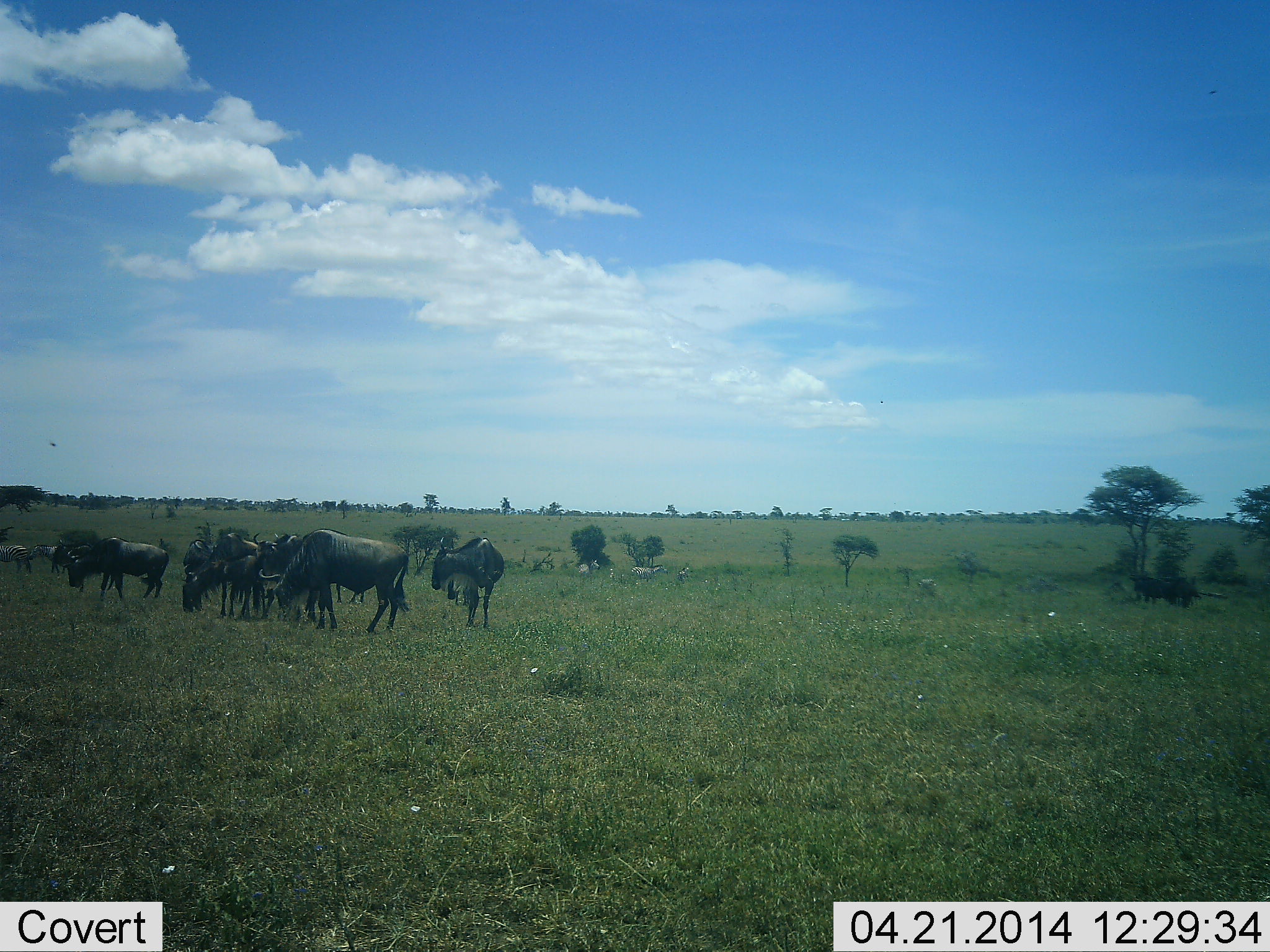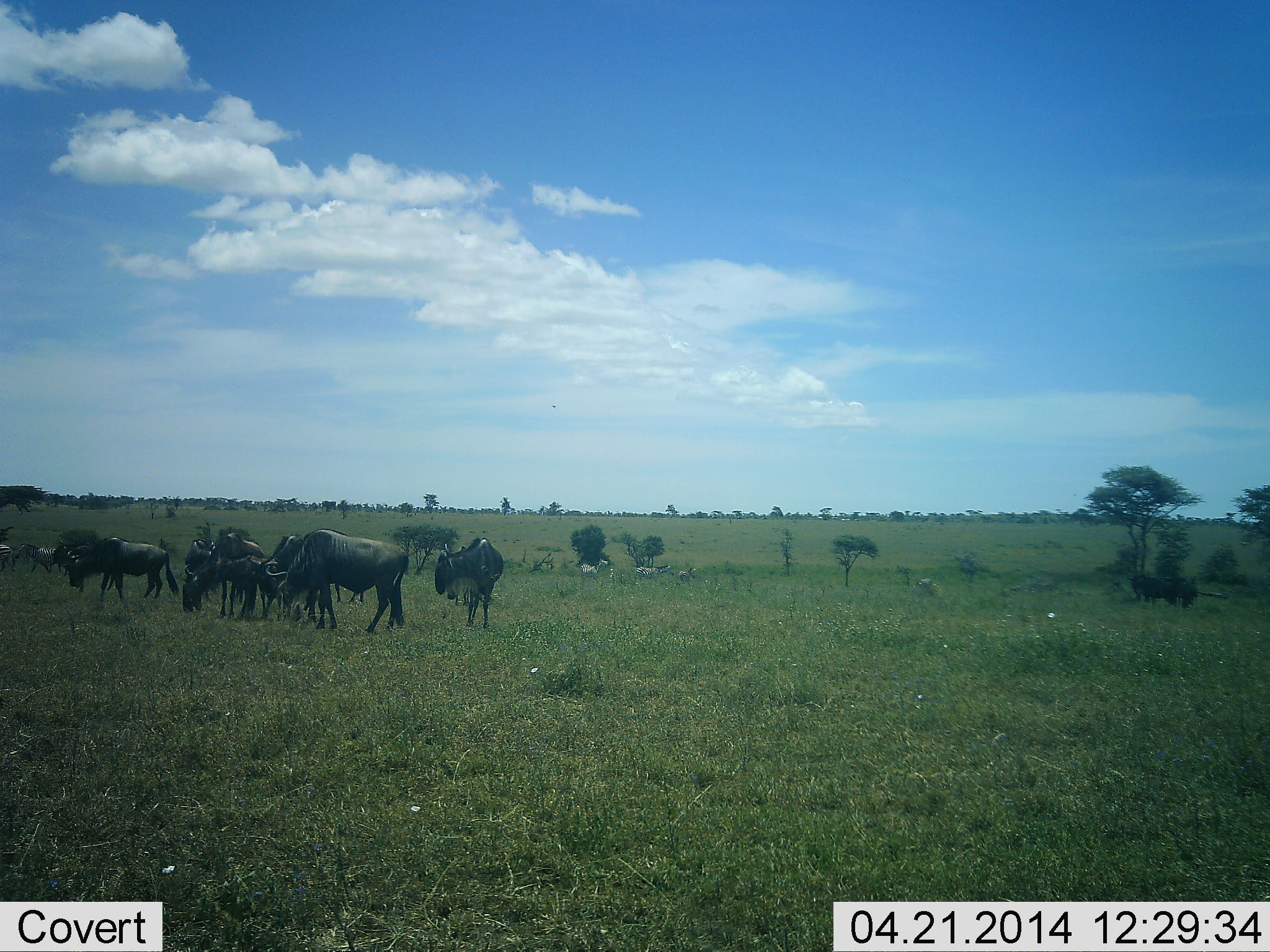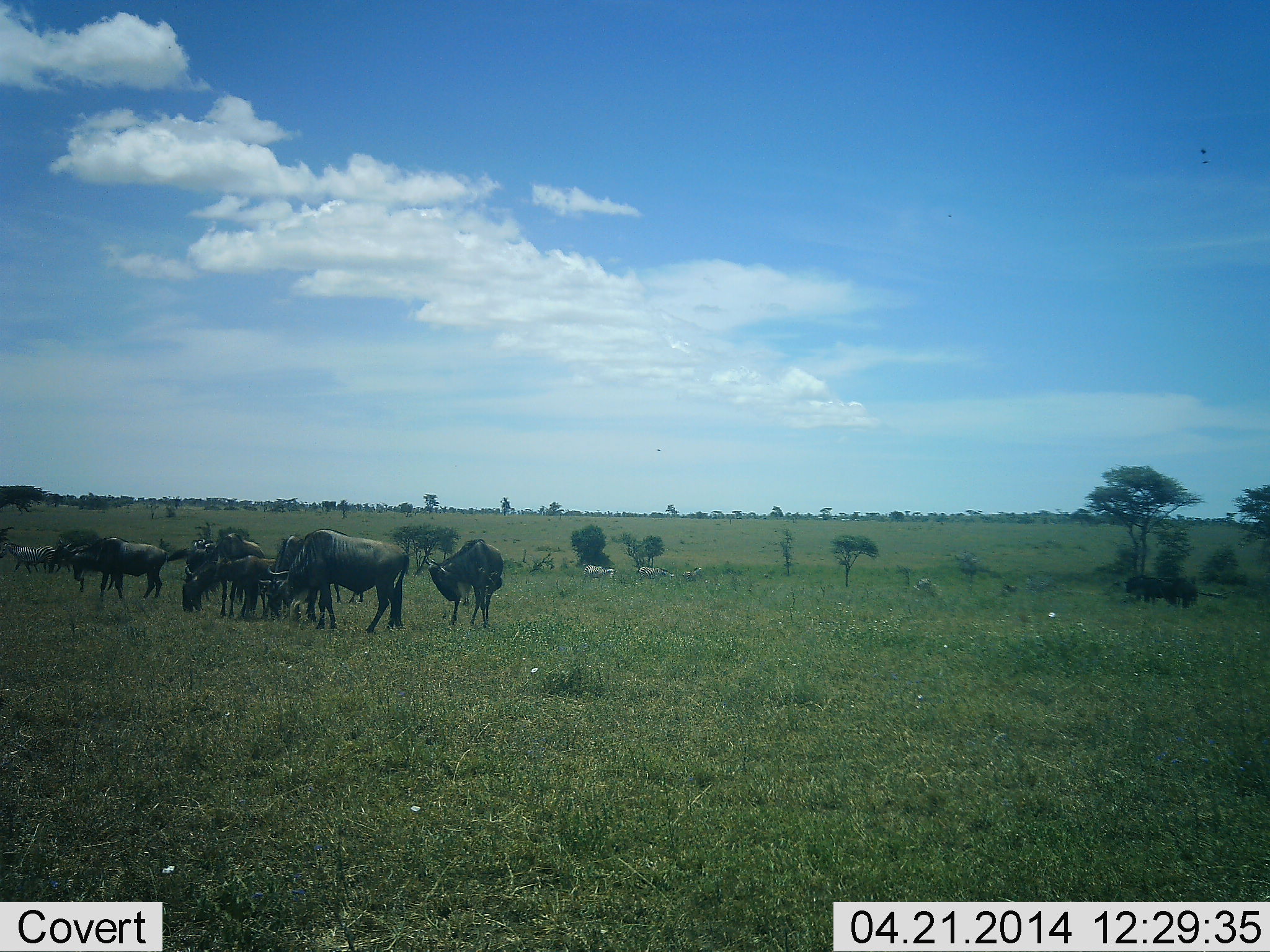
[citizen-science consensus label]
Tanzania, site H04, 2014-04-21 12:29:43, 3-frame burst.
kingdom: Animalia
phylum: Chordata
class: Mammalia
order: Artiodactyla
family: Bovidae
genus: Connochaetes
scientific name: Connochaetes taurinus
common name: blue wildebeest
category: wildebeest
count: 11-50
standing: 79%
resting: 14%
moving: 36%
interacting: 7%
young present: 7%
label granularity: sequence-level